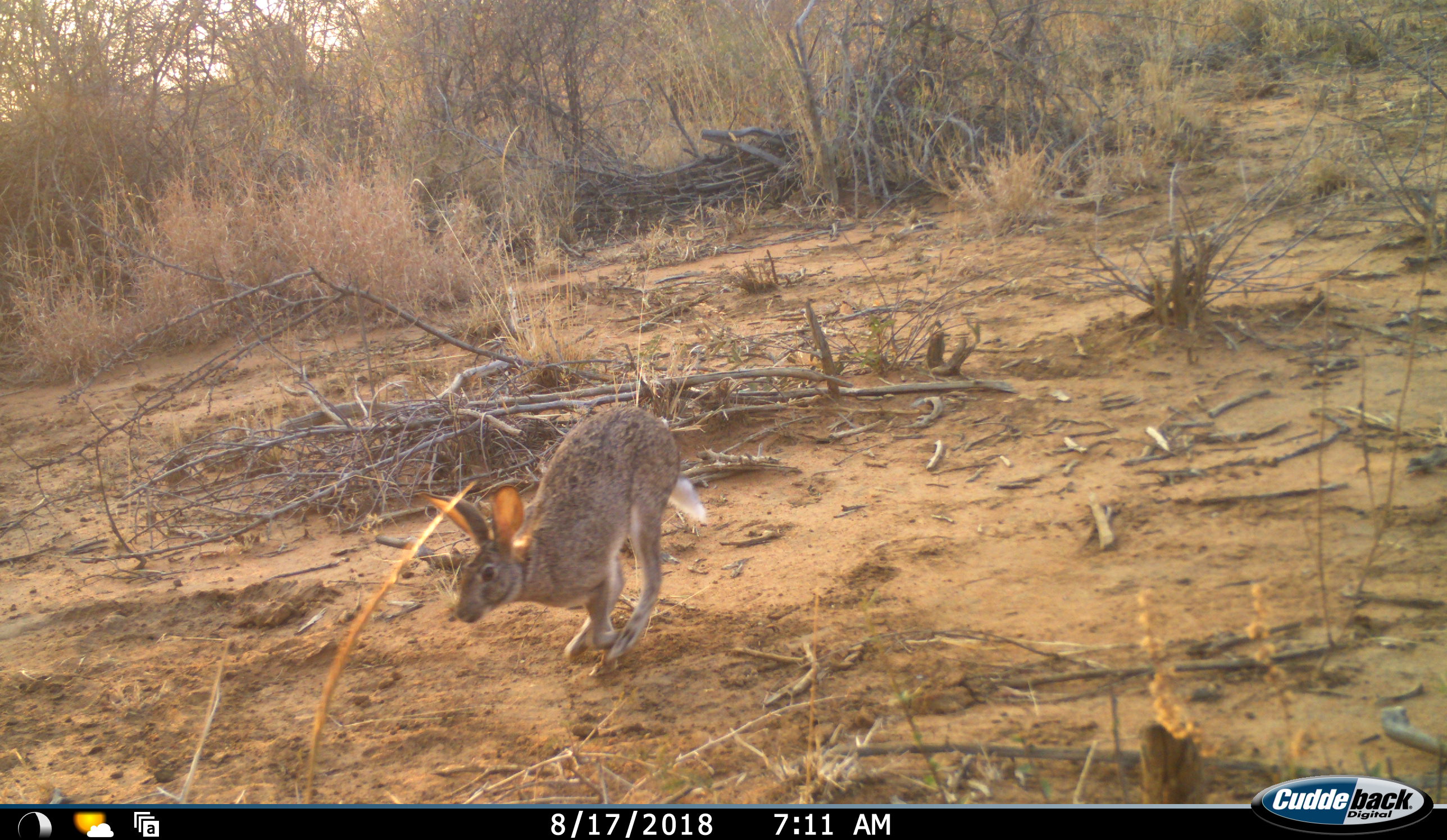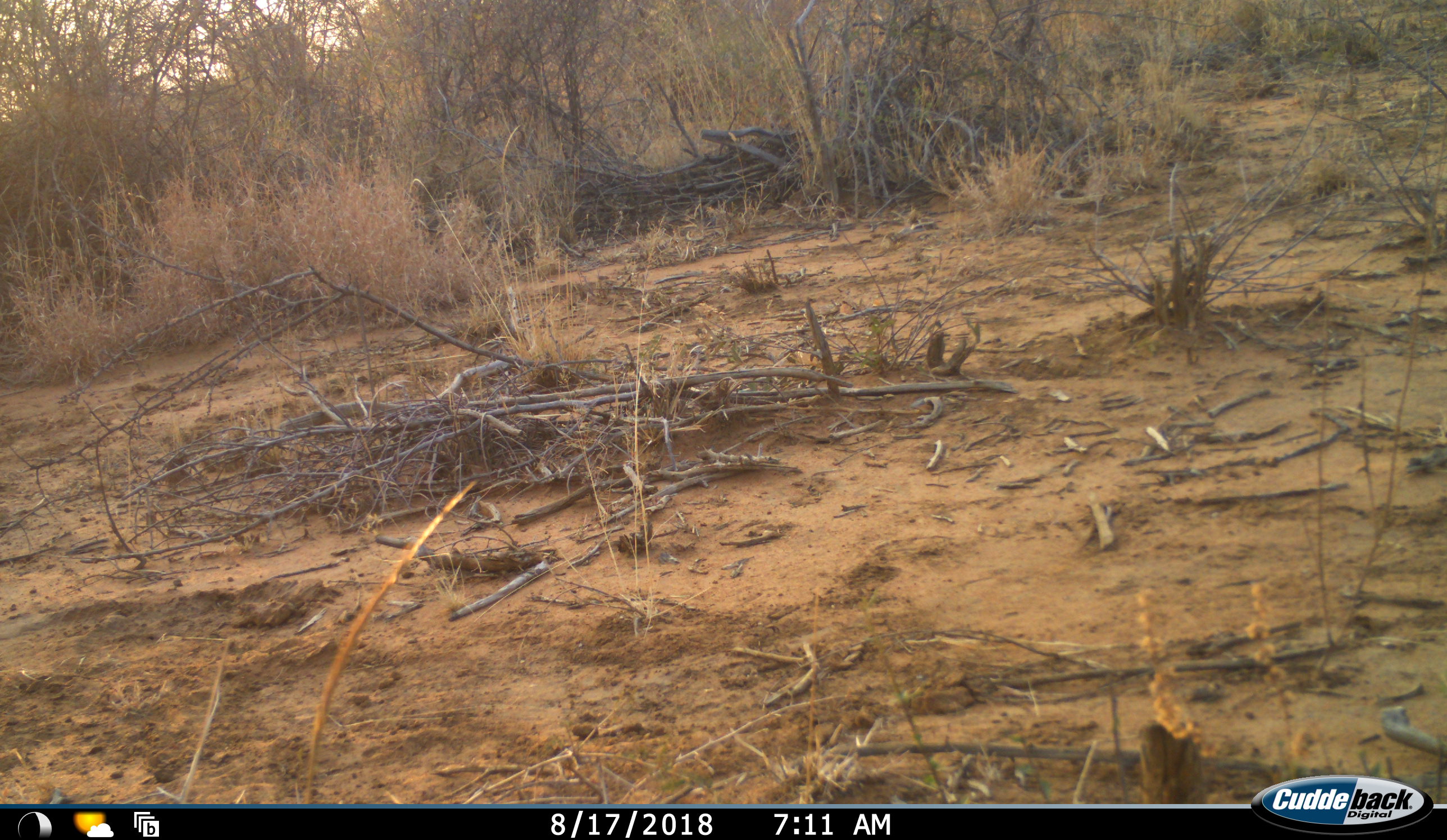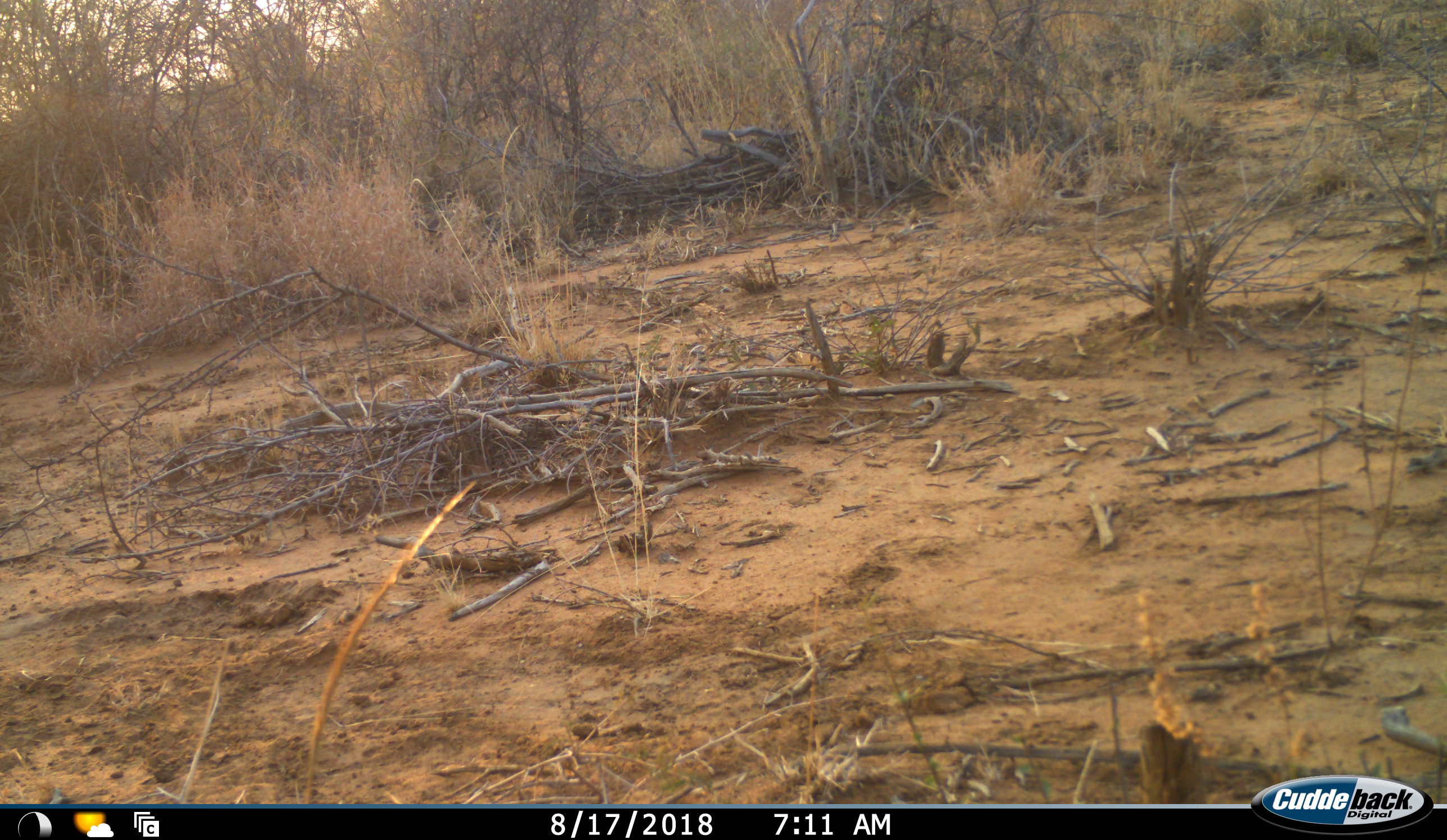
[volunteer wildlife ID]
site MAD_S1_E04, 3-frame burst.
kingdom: Animalia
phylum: Chordata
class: Mammalia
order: Lagomorpha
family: Leporidae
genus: Lepus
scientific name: Lepus capensis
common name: cape hare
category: harecape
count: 1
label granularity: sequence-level